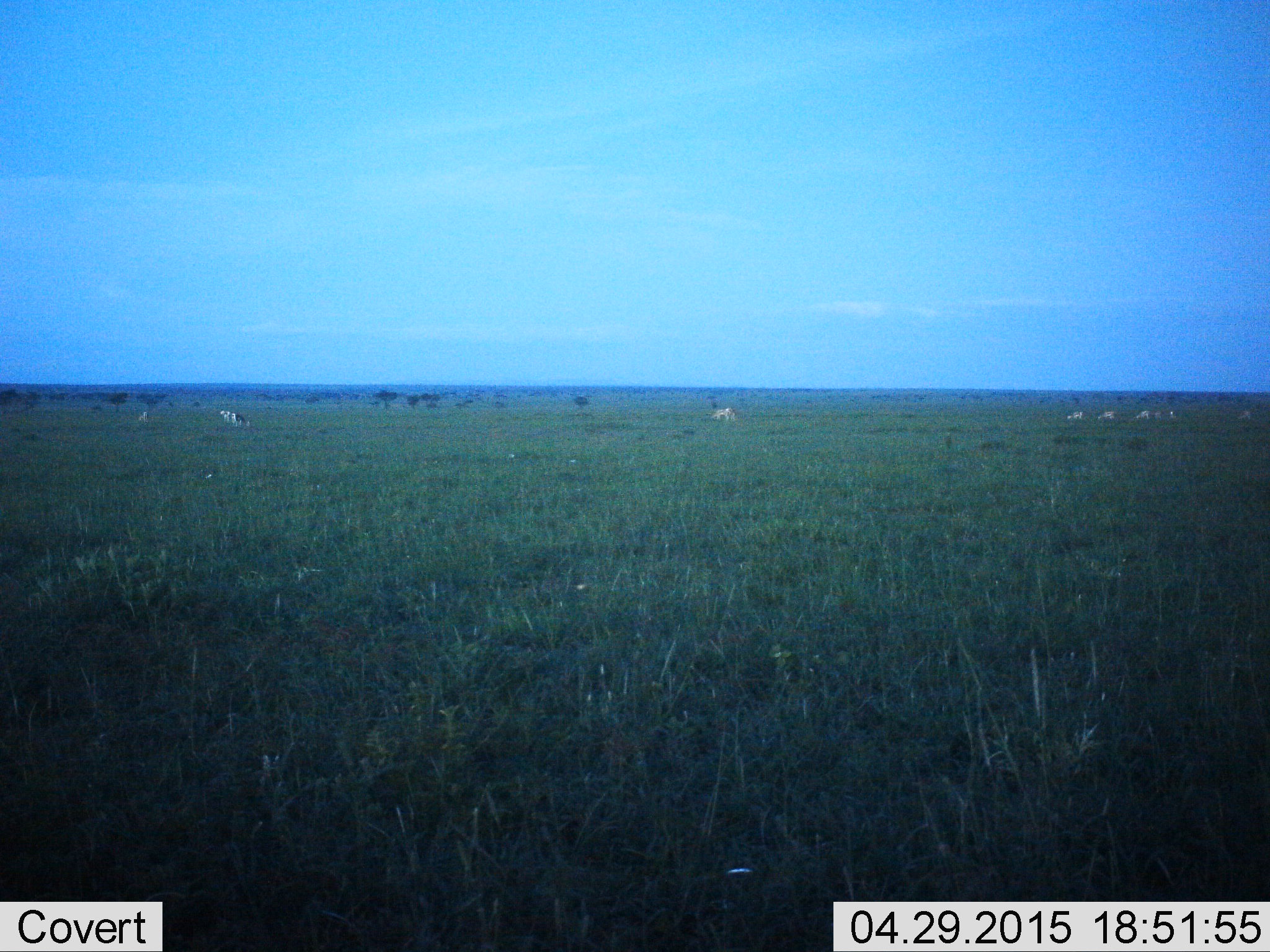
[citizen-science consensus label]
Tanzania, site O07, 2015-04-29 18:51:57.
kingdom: Animalia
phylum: Chordata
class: Mammalia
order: Artiodactyla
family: Bovidae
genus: Nanger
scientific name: Nanger granti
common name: grant's gazelle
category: gazellegrants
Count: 10.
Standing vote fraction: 25%.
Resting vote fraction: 25%.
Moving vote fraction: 25%.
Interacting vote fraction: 0%.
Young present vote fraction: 0%.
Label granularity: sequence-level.